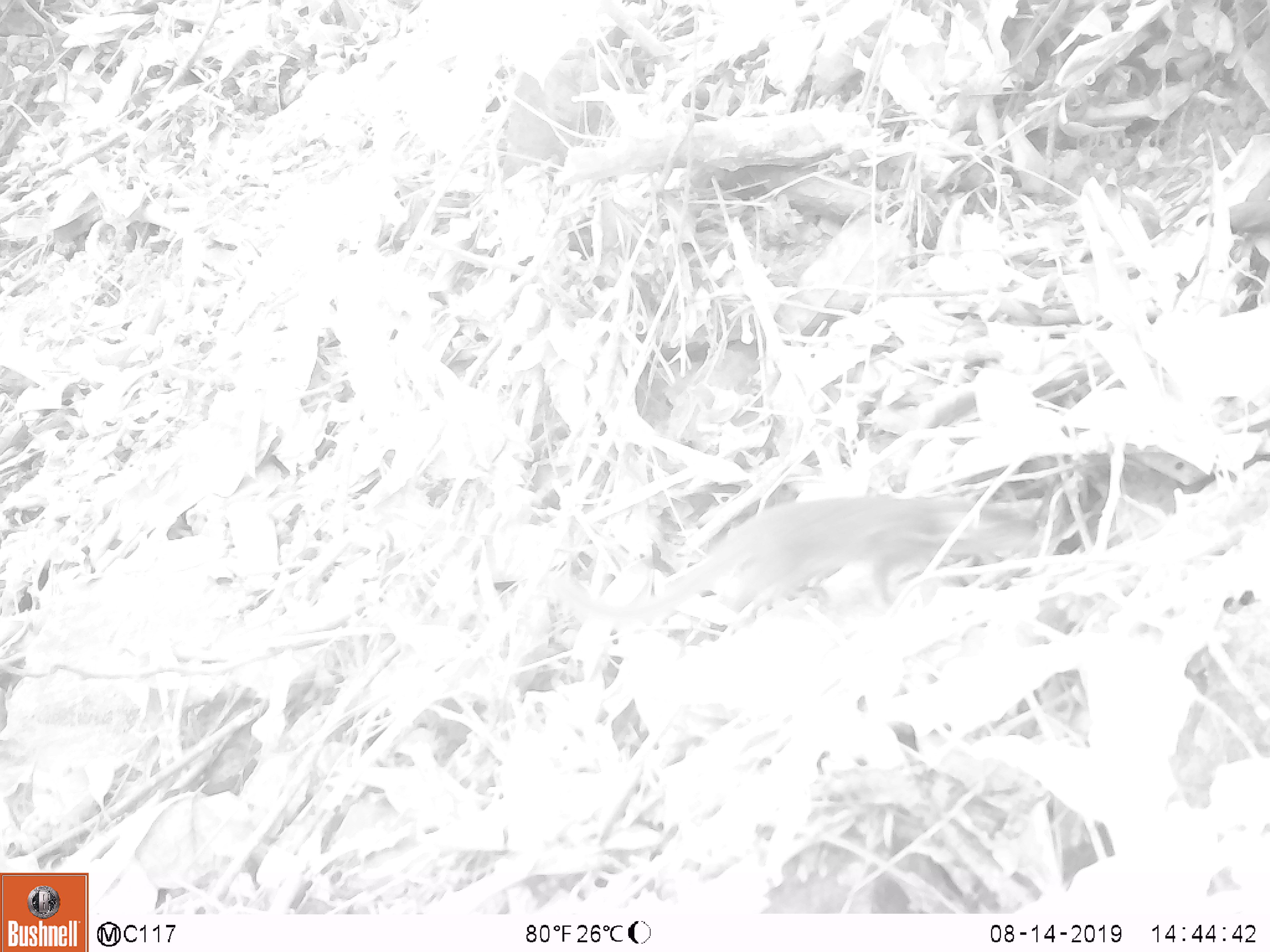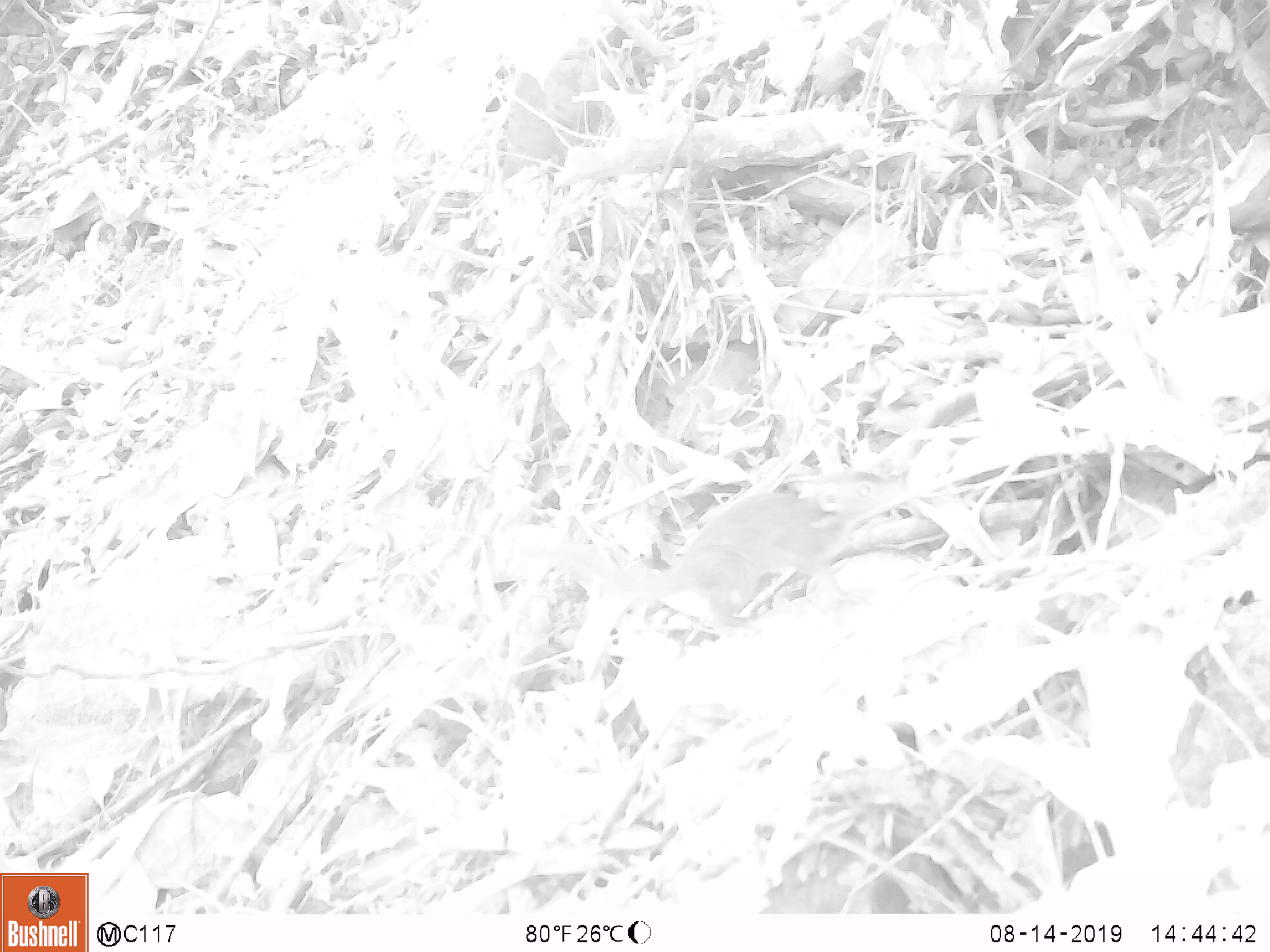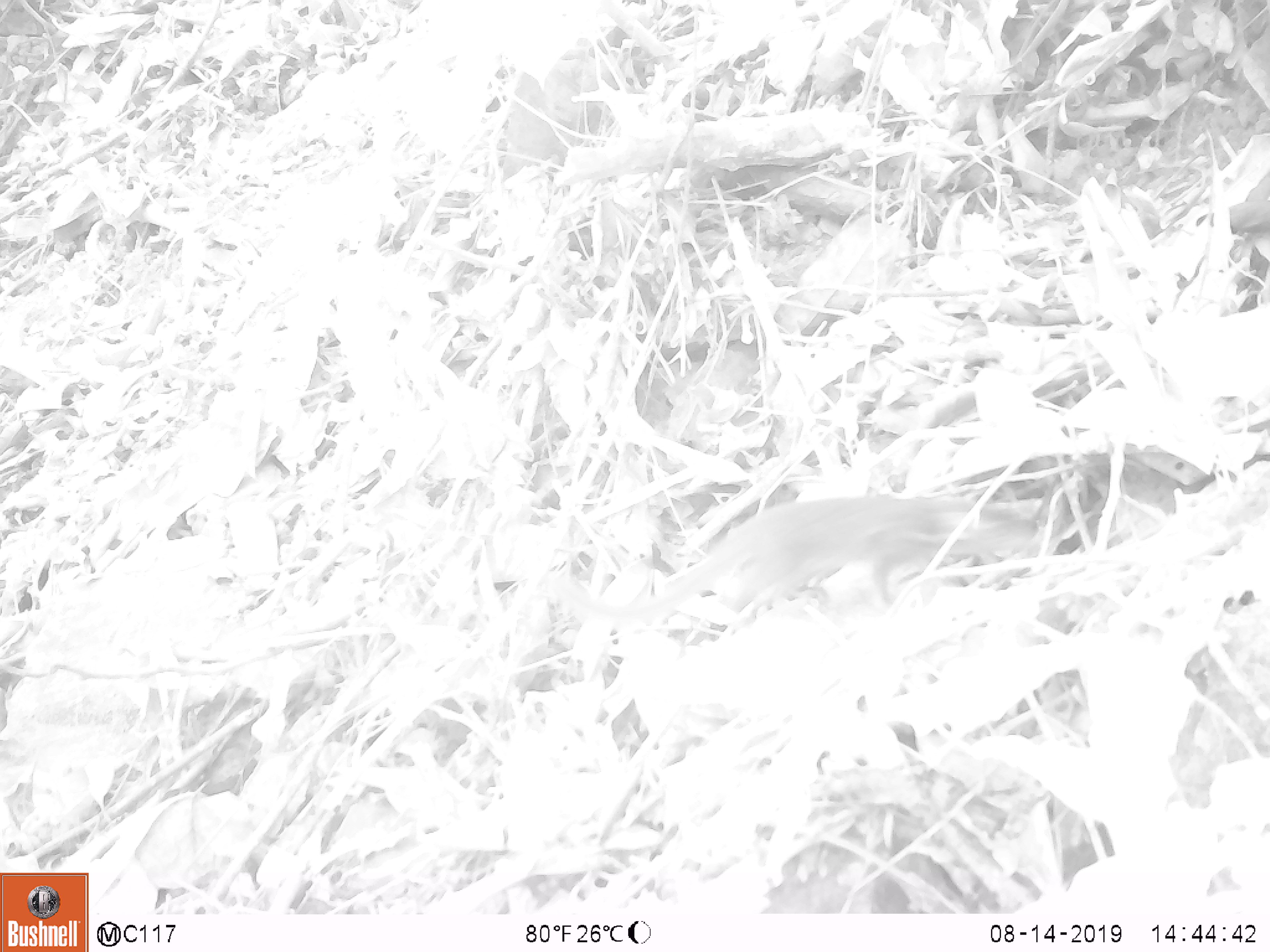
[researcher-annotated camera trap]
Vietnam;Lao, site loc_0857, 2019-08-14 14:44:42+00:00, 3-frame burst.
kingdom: Animalia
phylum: Chordata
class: Mammalia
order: Scandentia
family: Tupaiidae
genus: Tupaia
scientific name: Tupaia belangeri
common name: northern treeshrew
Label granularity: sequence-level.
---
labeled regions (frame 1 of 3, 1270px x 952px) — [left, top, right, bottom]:
northern treeshrew: [556, 495, 1045, 627]